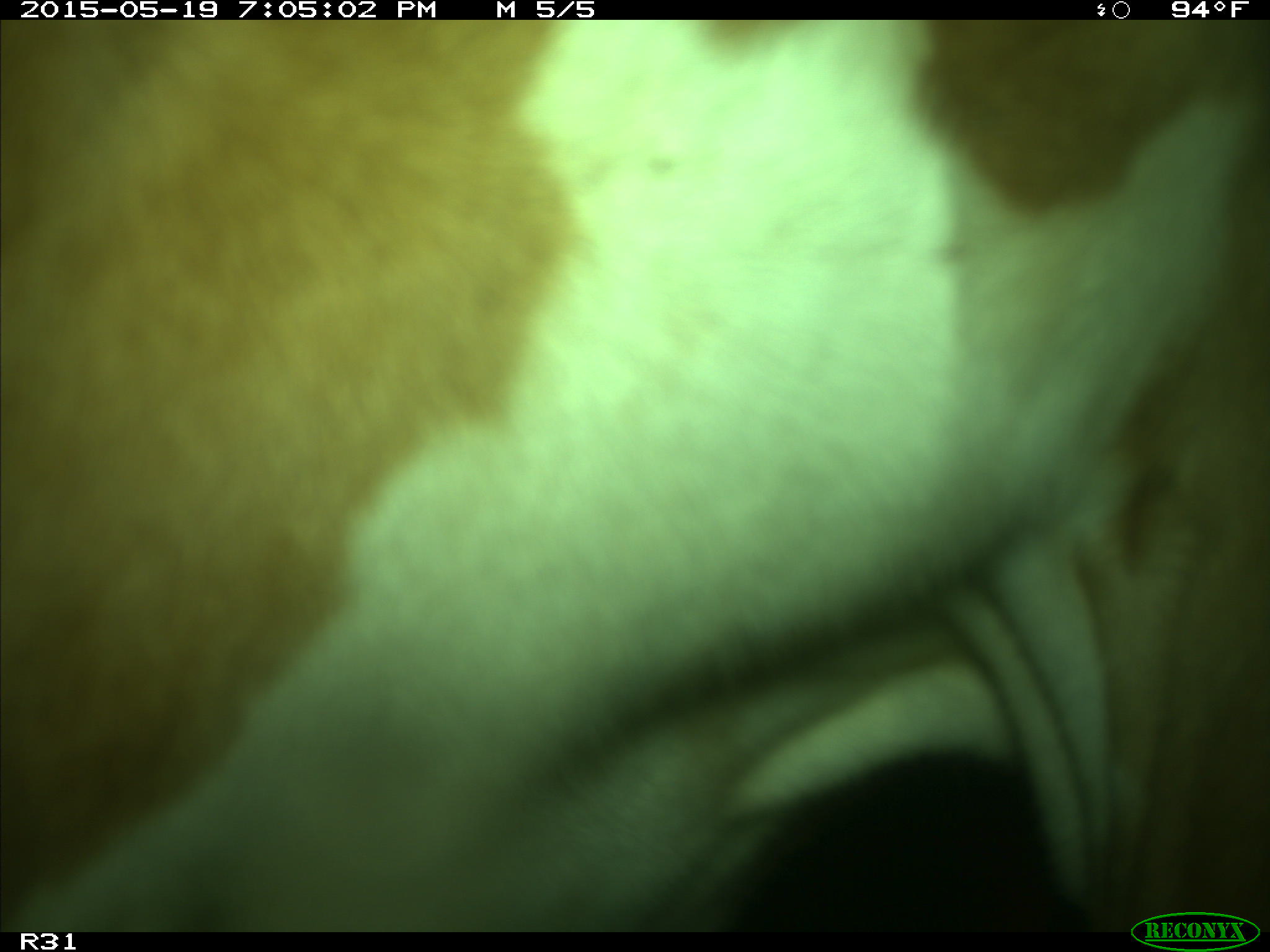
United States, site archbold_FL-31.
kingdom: Animalia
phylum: Chordata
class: Mammalia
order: Artiodactyla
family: Bovidae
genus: Bos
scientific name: Bos taurus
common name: domestic cow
Bos taurus (domestic cow).